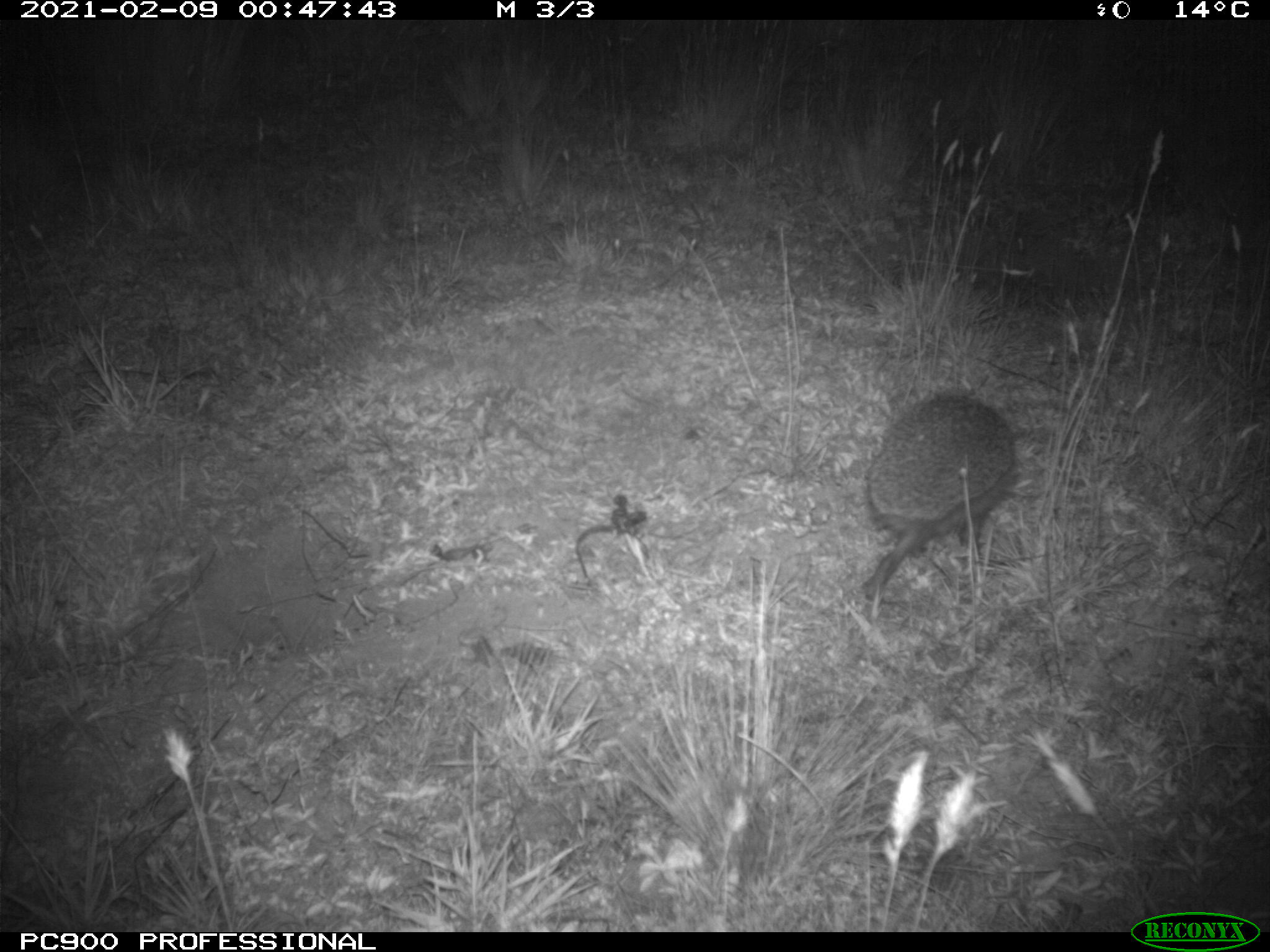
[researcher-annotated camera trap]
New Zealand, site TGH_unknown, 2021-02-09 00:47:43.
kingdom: Animalia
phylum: Chordata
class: Mammalia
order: Eulipotyphla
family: Erinaceidae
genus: Erinaceus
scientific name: Erinaceus europaeus europaeus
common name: european hedgehog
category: hedgehog